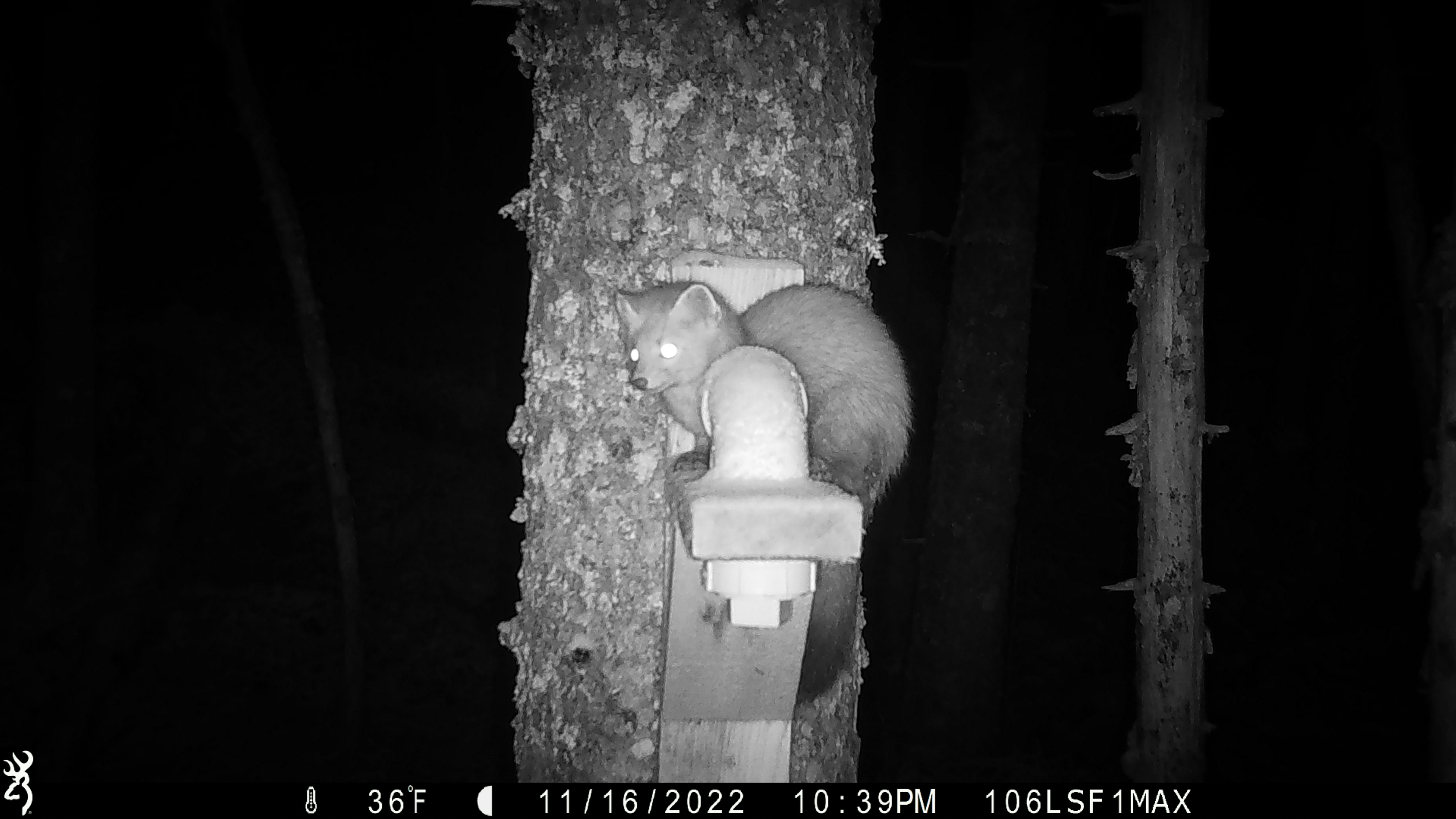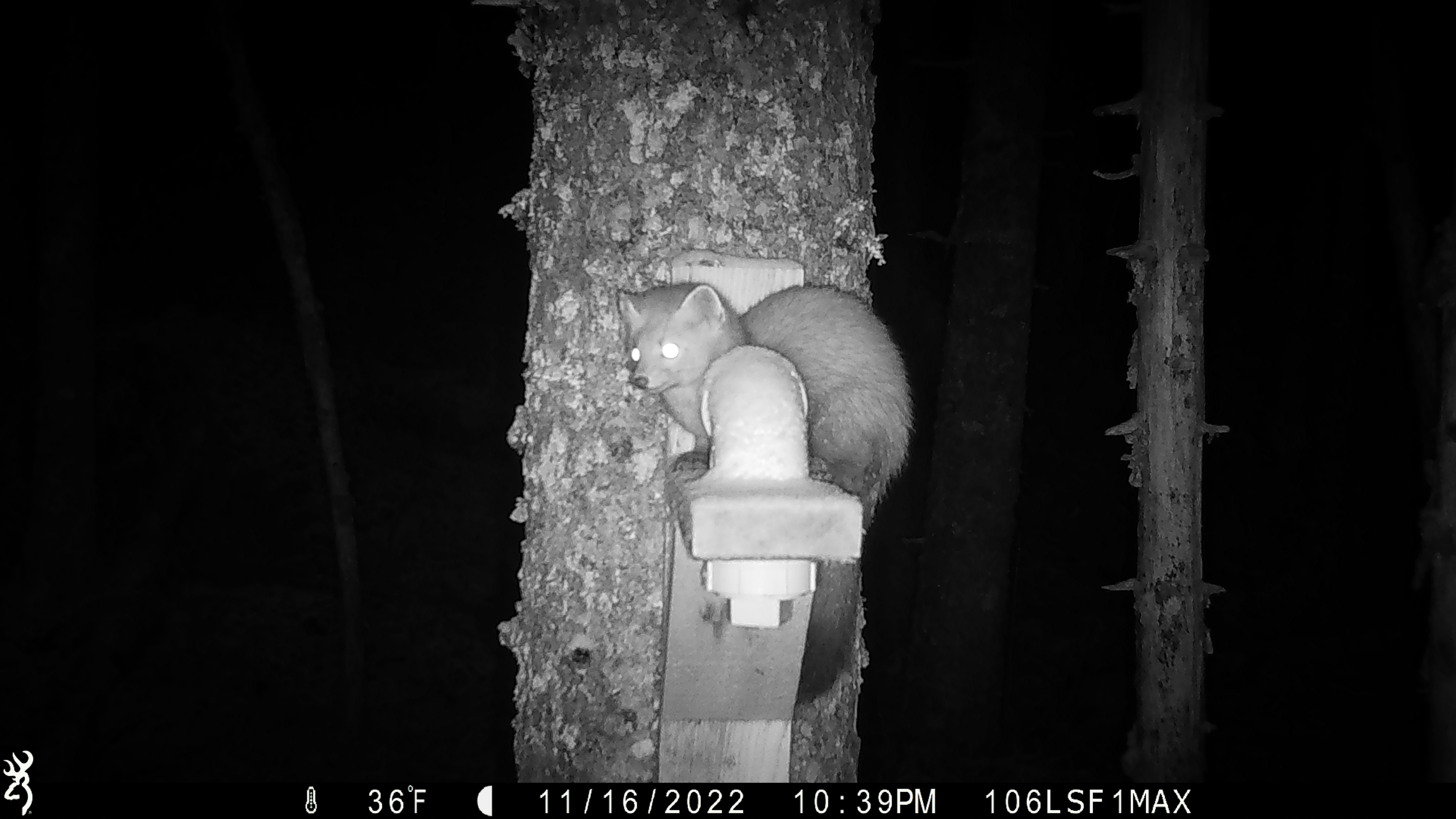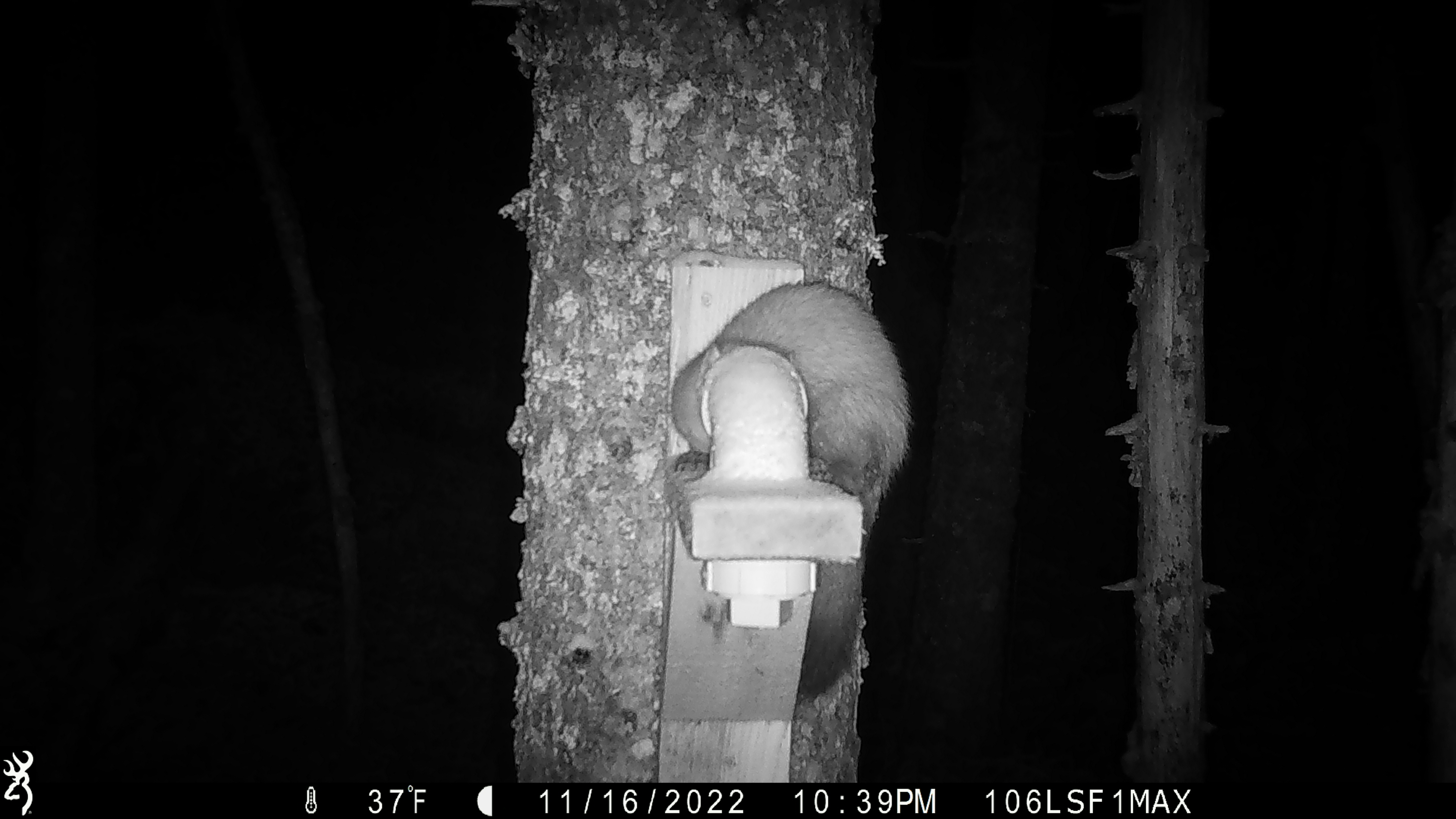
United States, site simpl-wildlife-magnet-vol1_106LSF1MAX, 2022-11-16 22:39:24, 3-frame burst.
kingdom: Animalia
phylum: Chordata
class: Mammalia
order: Carnivora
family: Mustelidae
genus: Martes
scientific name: Martes americana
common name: american marten